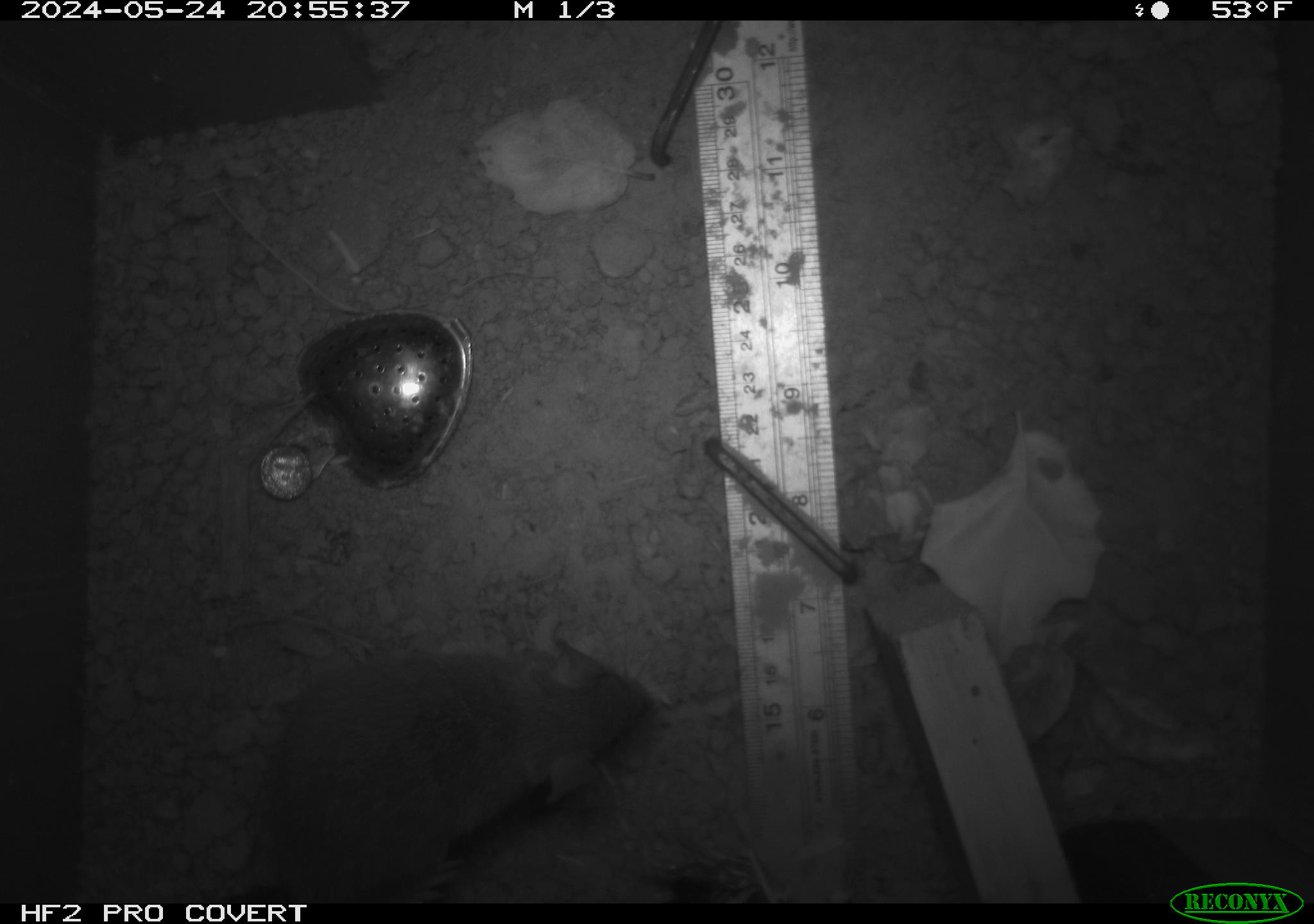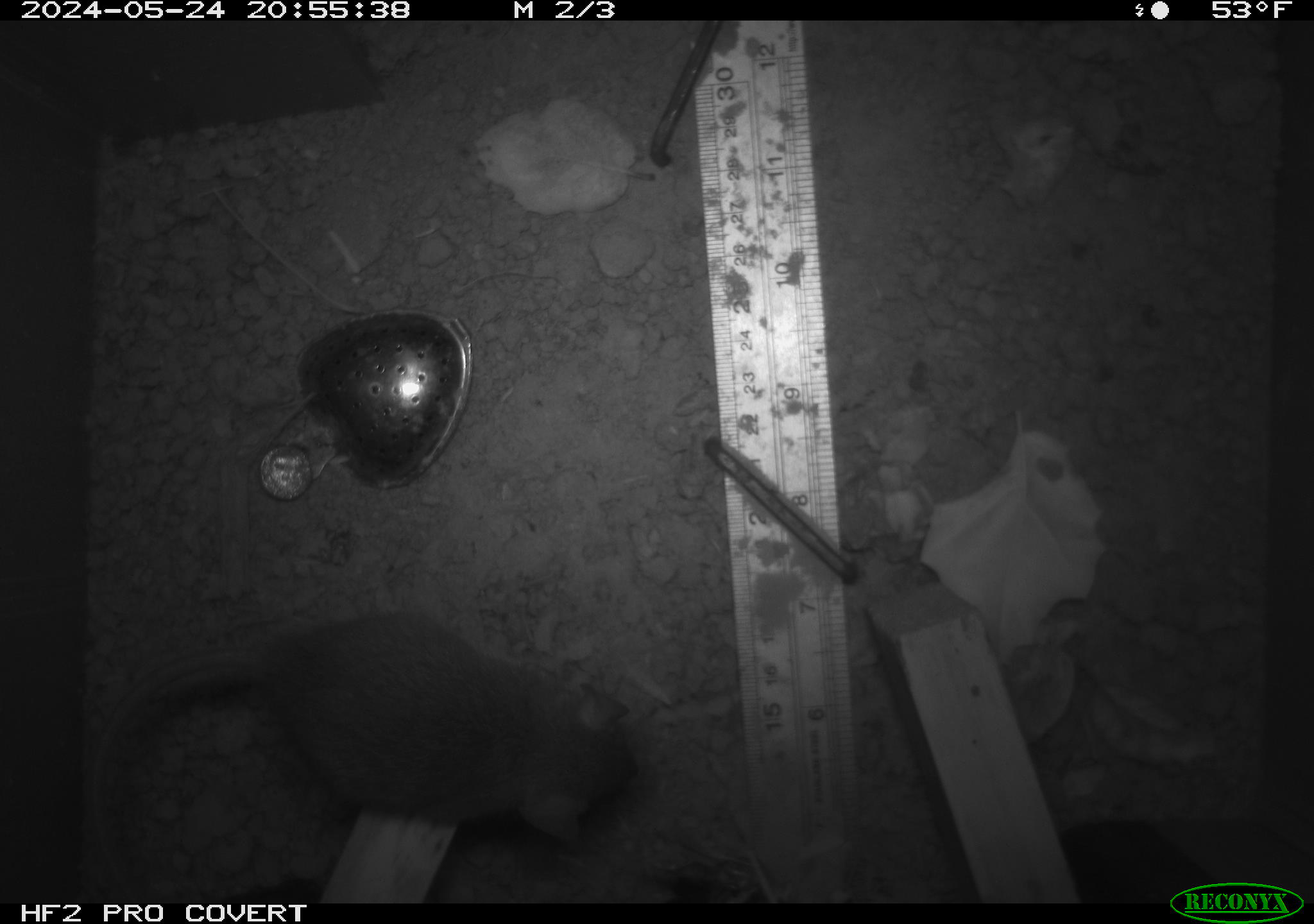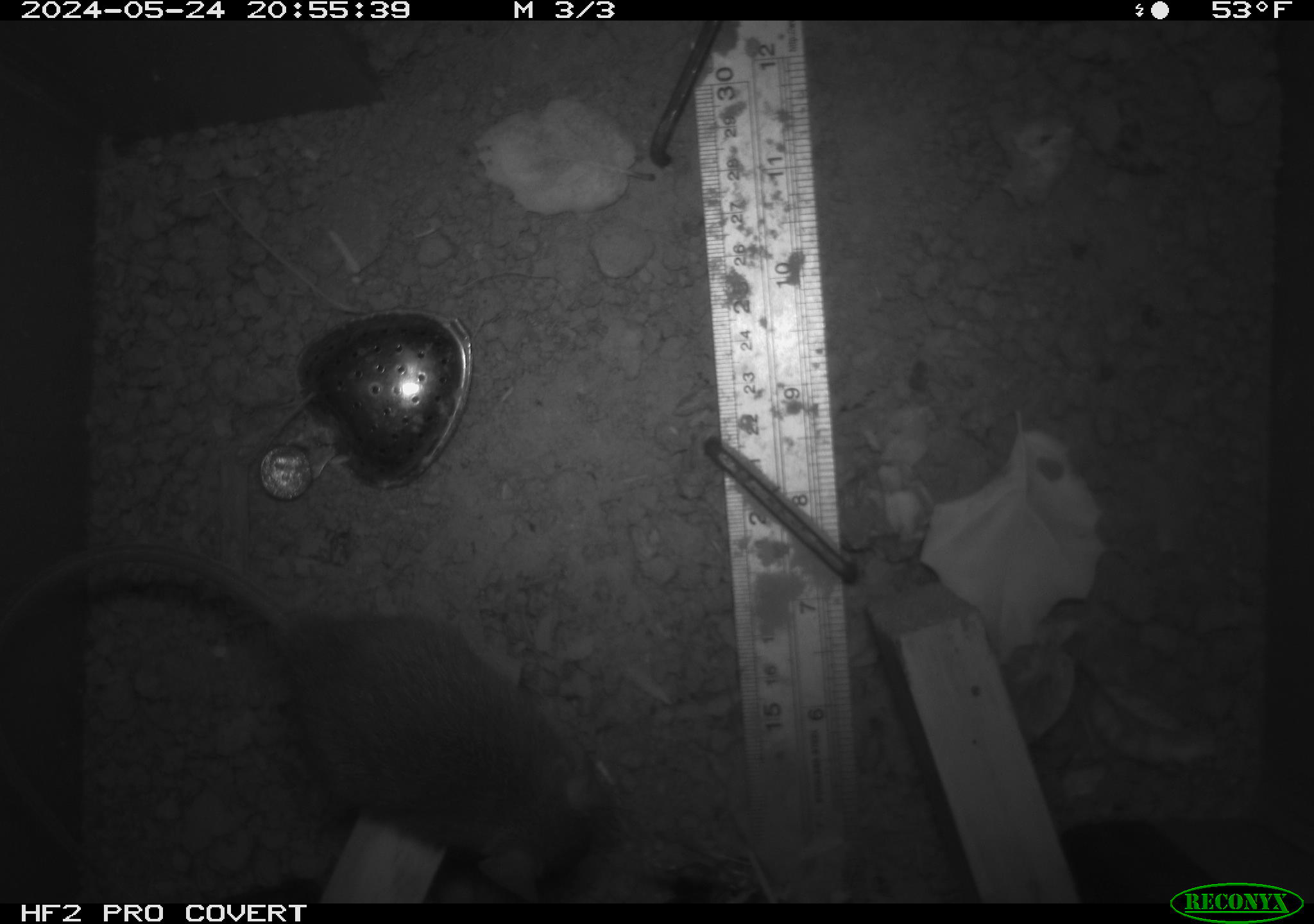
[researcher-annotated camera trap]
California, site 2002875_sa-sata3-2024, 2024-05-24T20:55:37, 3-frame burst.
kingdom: Animalia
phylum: Chordata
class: Mammalia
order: Rodentia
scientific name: Rodentia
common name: rodent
Rodent (Rodentia).